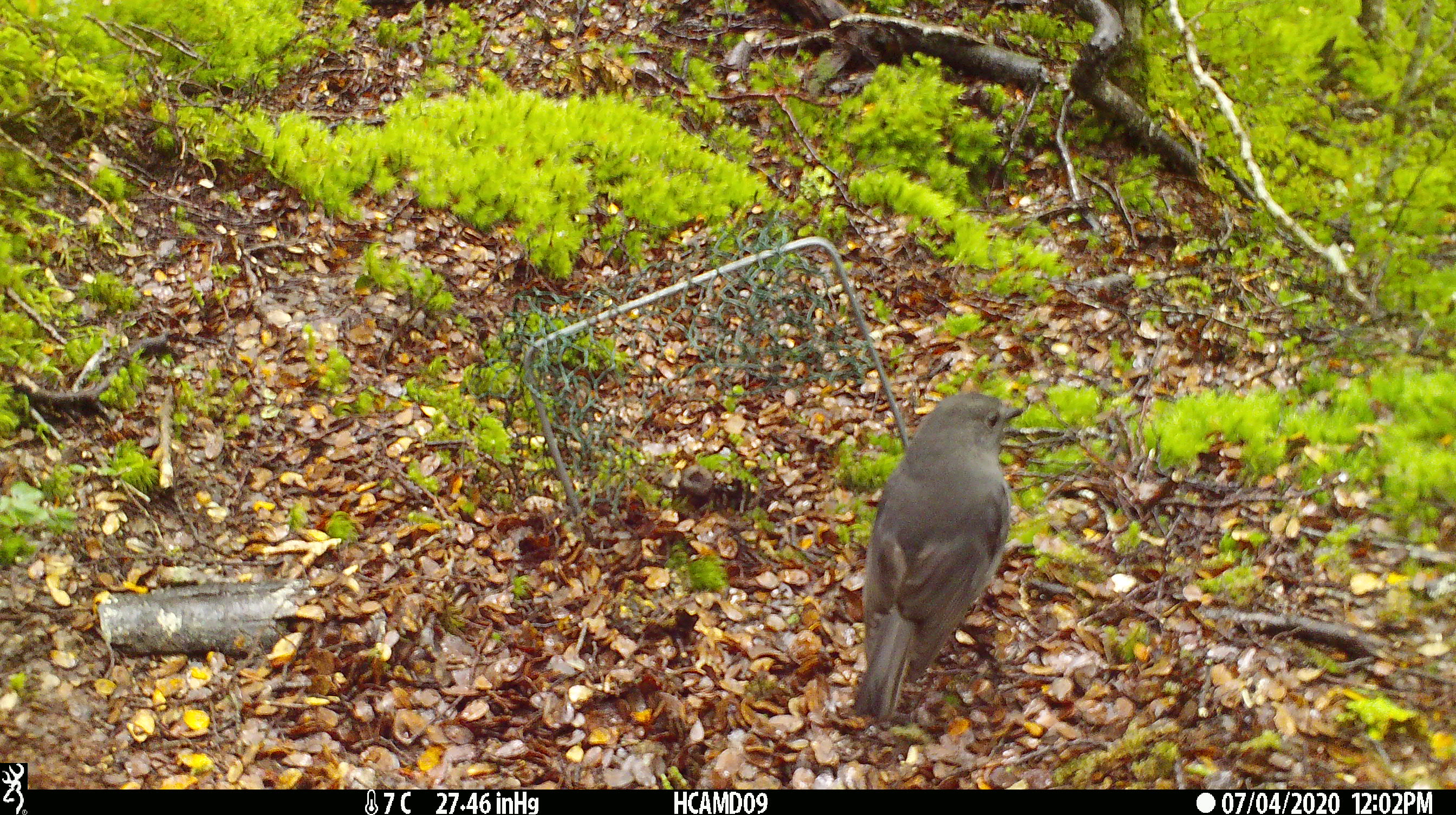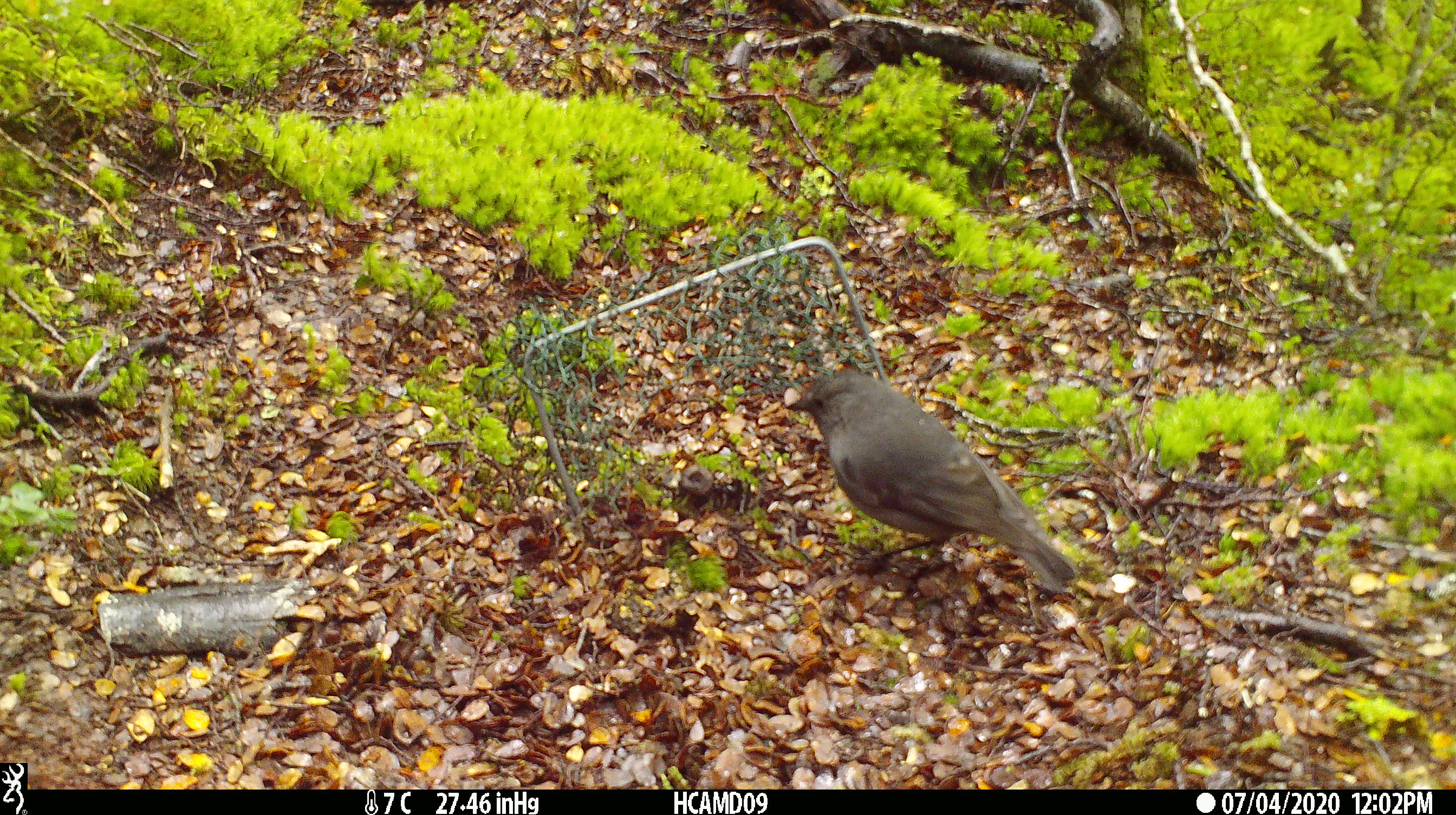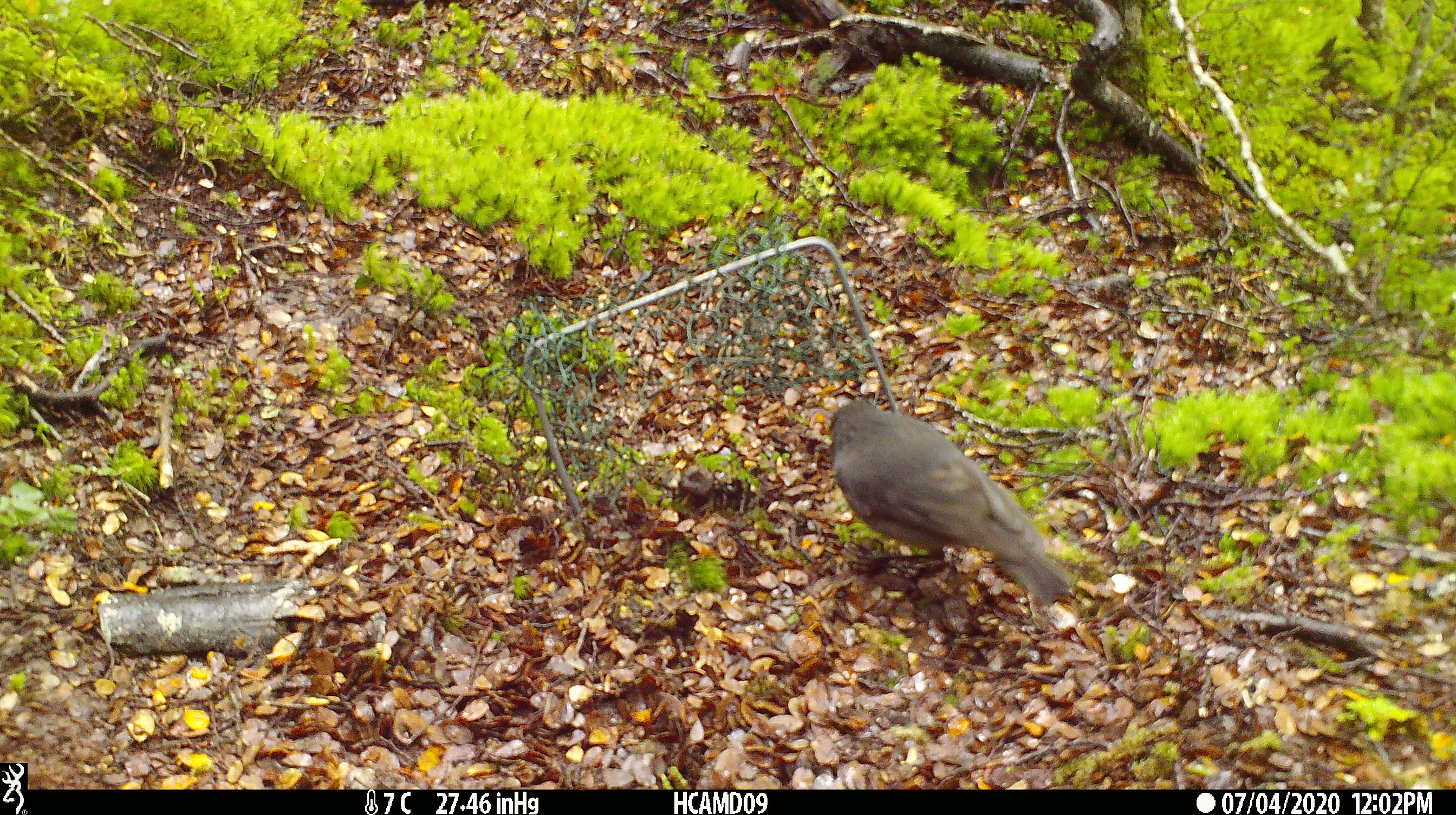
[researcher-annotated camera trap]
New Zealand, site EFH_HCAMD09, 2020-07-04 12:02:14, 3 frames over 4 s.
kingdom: Animalia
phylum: Chordata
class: Aves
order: Passeriformes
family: Petroicidae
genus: Petroica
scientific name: Petroica australis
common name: new zealand robin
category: robin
Robin (new zealand robin) (Petroica australis).